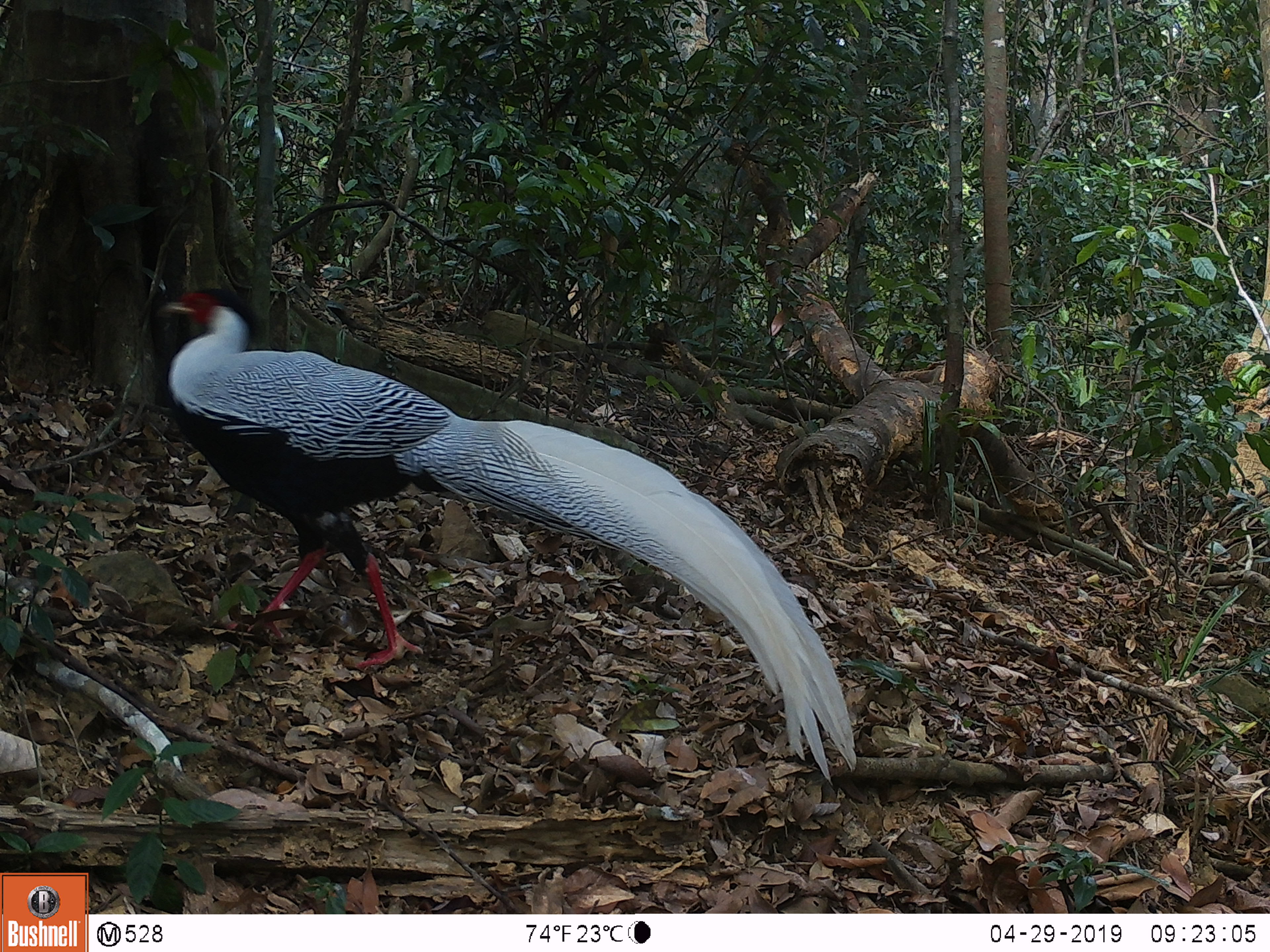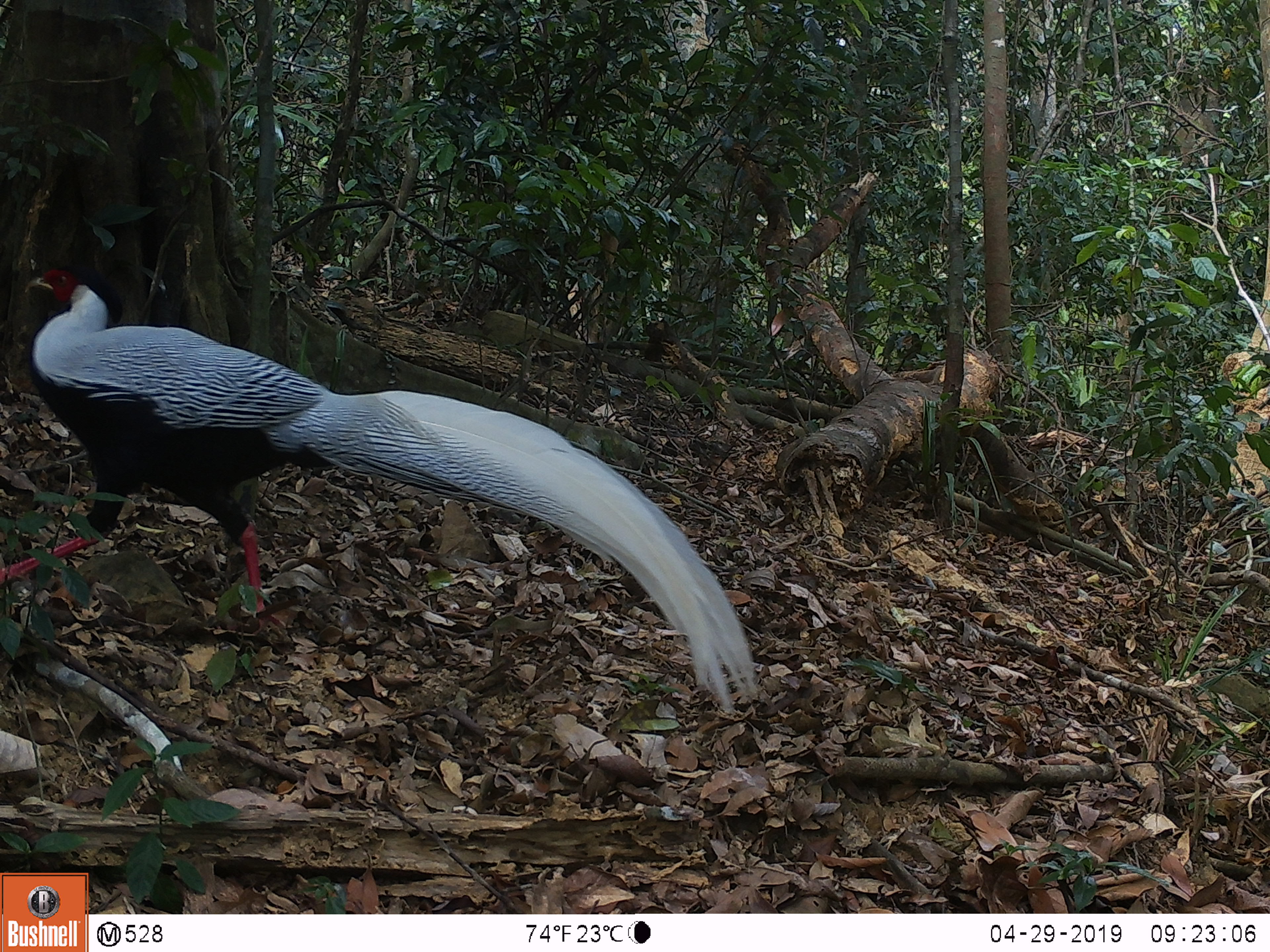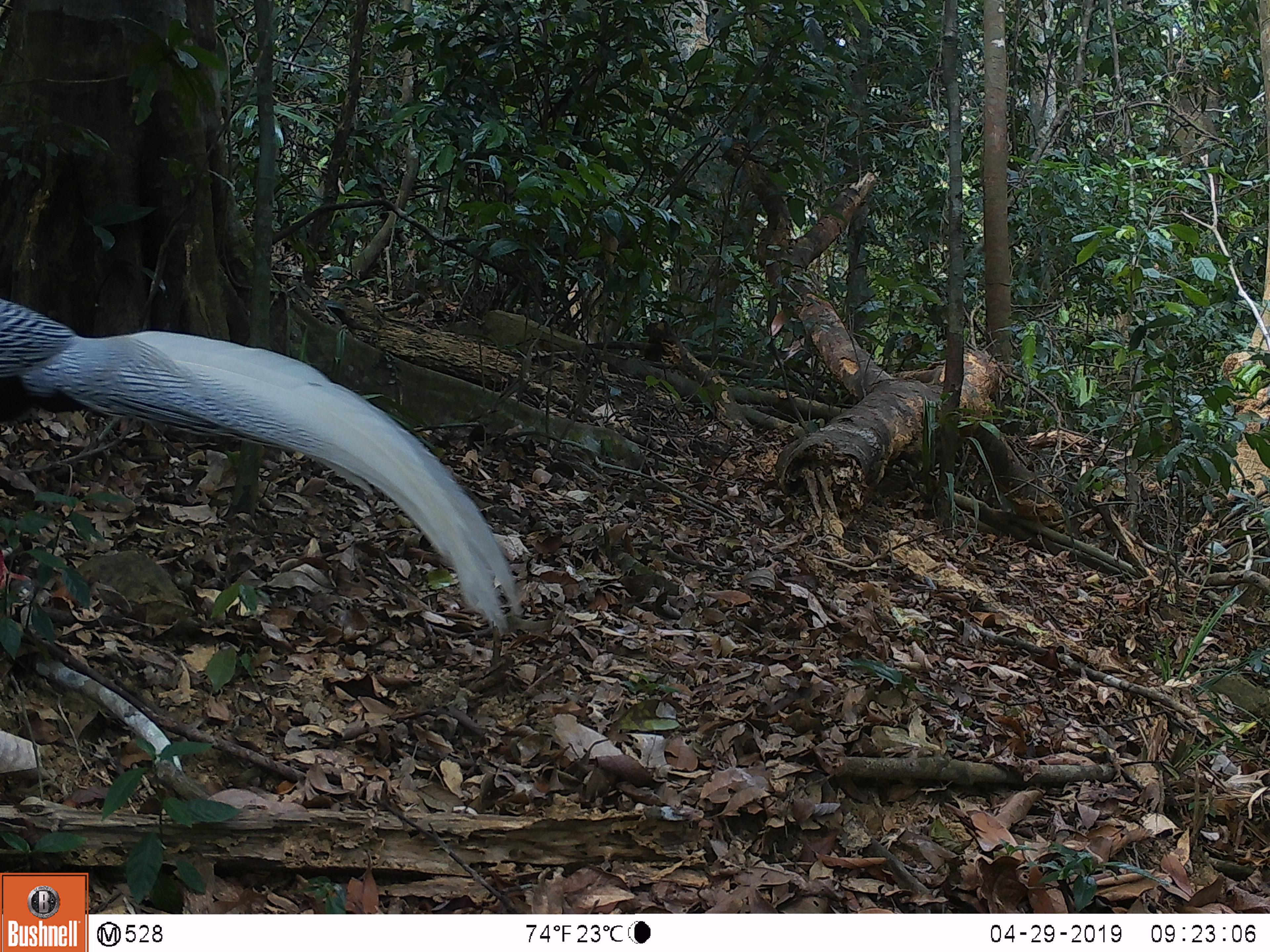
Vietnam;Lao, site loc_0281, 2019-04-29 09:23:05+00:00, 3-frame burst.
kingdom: Animalia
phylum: Chordata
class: Aves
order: Galliformes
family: Phasianidae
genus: Lophura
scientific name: Lophura nycthemera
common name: silver pheasant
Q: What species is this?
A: Silver pheasant (Lophura nycthemera).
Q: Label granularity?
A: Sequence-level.